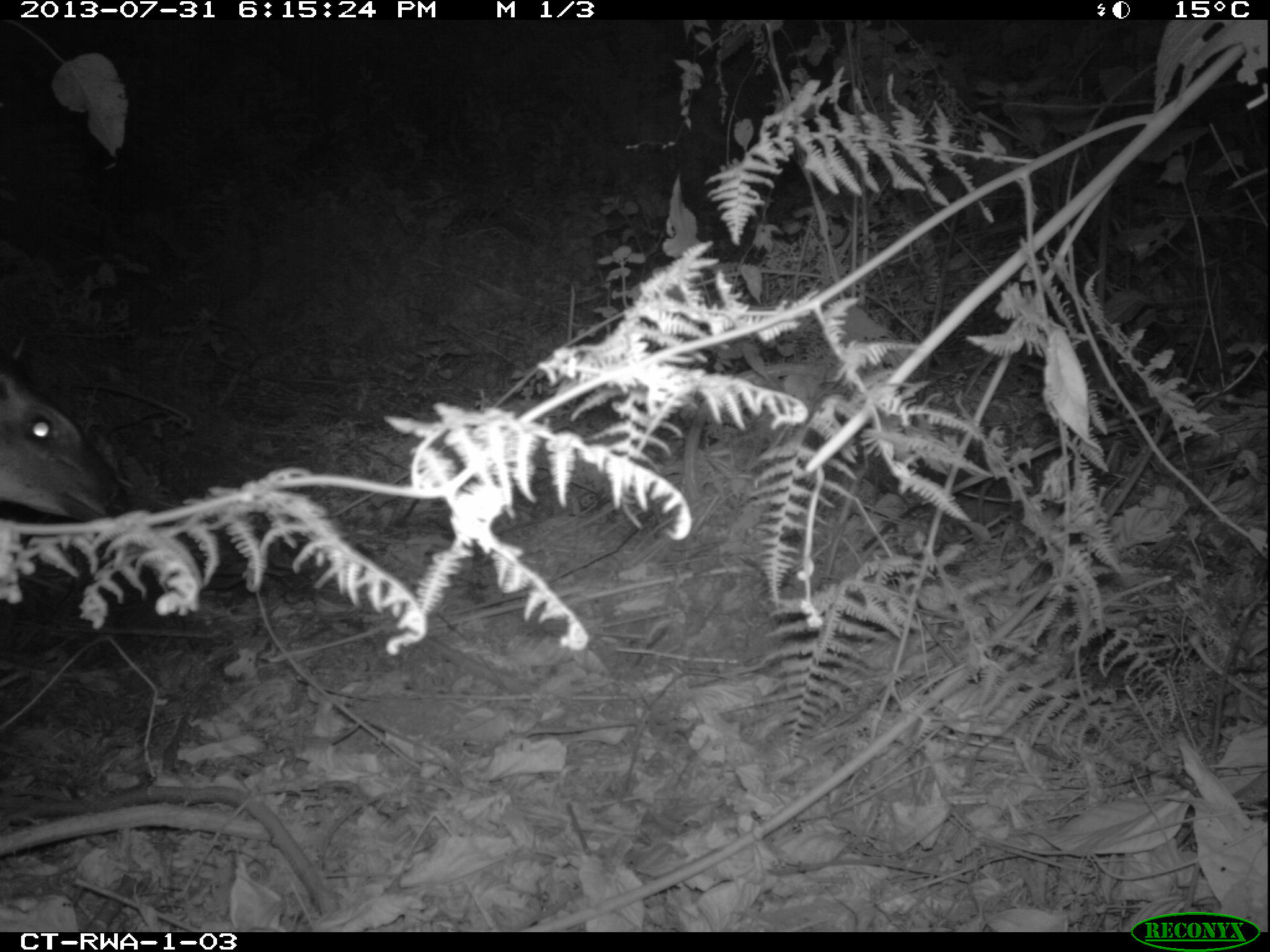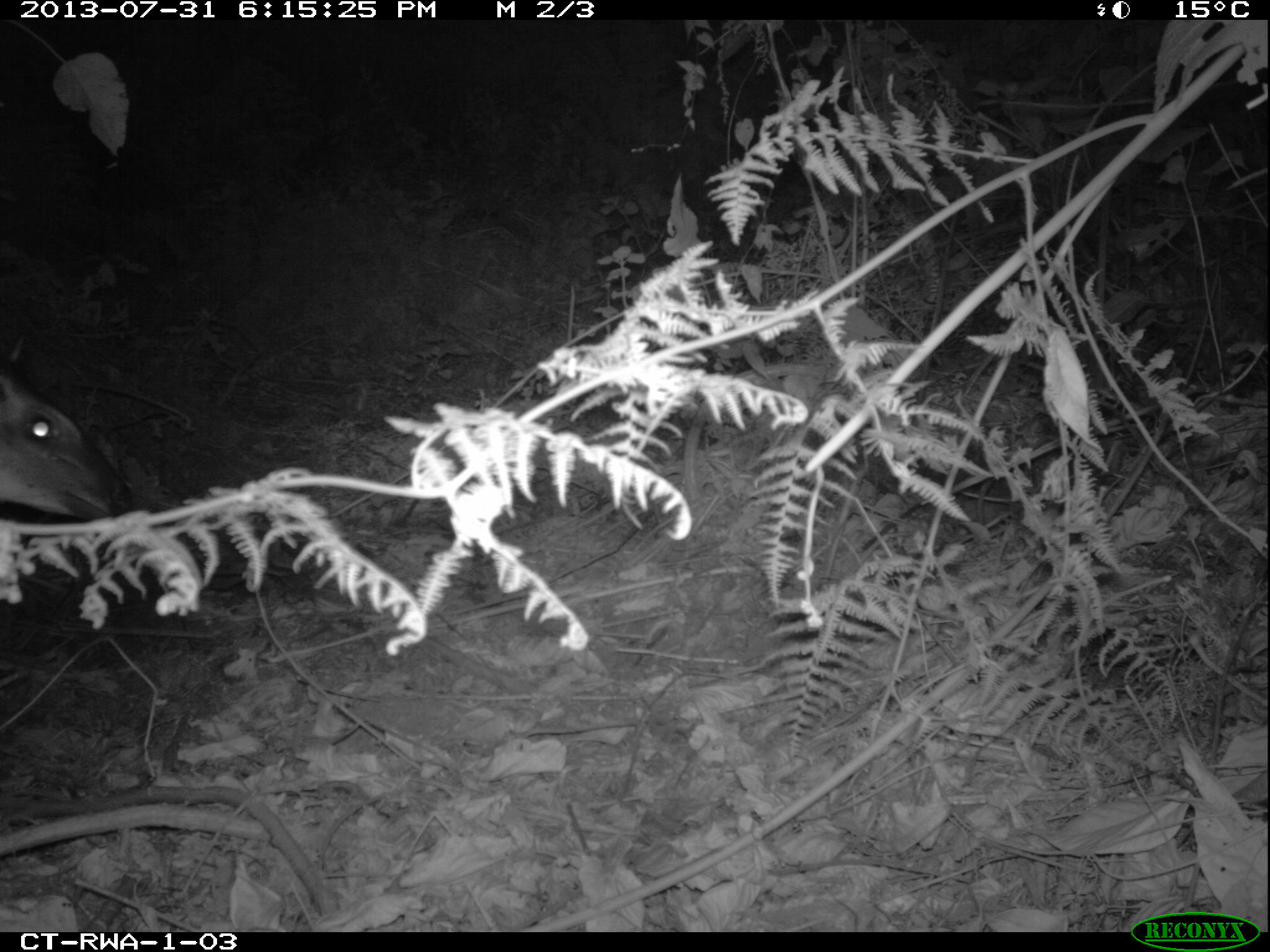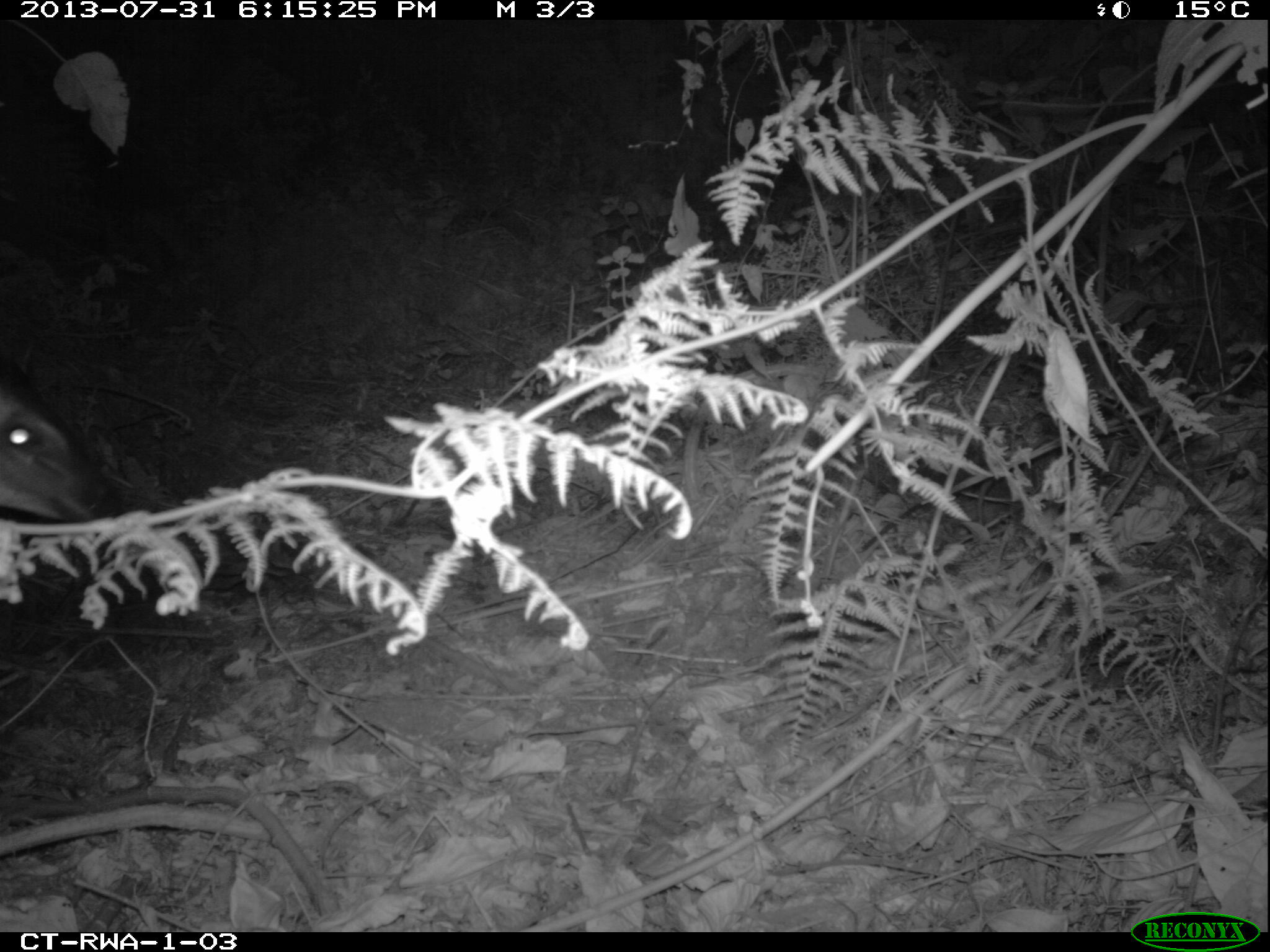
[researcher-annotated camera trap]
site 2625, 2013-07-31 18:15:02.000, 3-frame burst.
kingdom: Animalia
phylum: Chordata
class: Mammalia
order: Artiodactyla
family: Bovidae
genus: Cephalophus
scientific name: Cephalophus nigrifrons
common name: black-fronted duiker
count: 1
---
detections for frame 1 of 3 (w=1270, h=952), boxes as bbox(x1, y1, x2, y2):
cephalophus nigrifrons: bbox(0, 319, 115, 520)